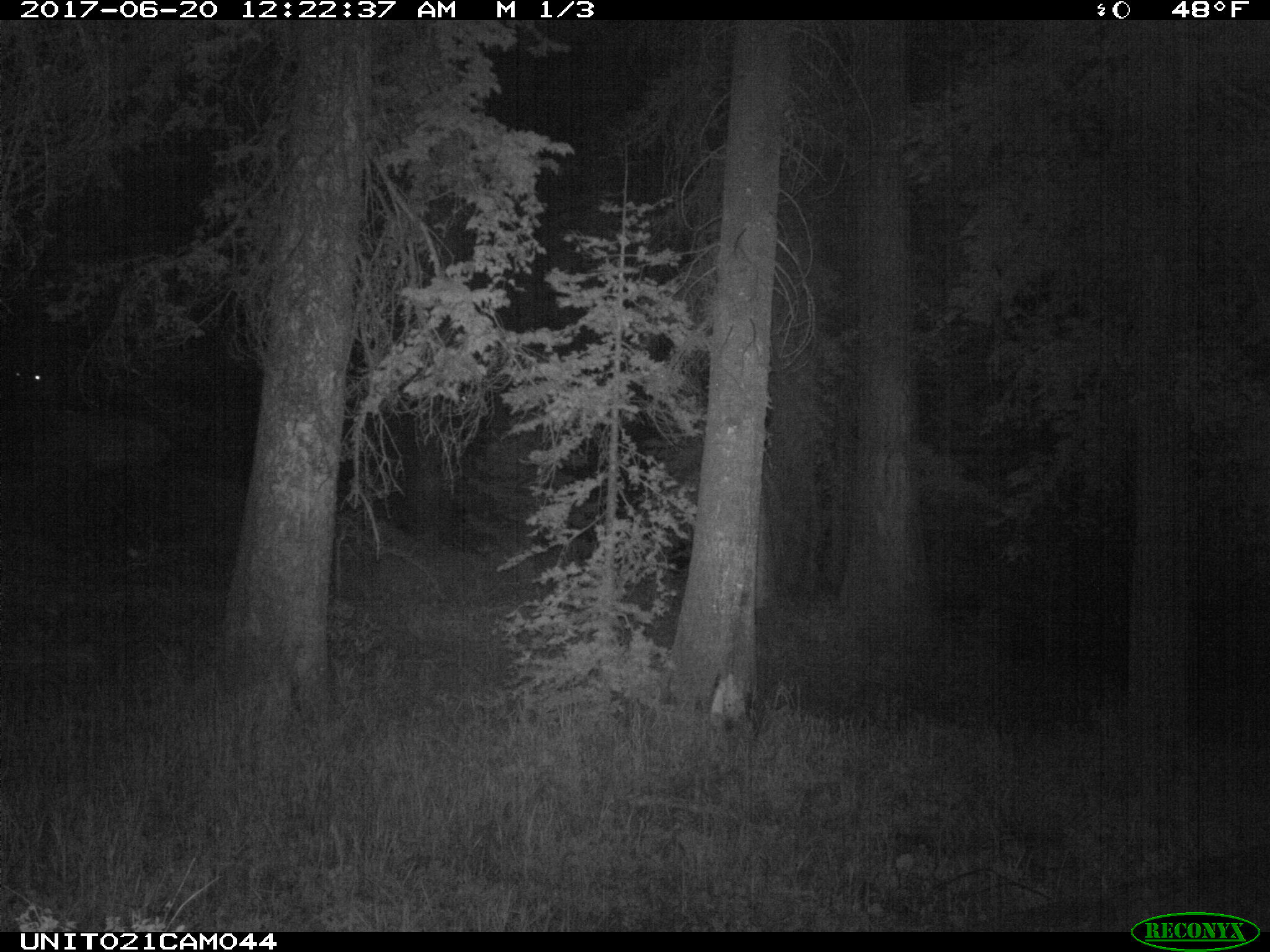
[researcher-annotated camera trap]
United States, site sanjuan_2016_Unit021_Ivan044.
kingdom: Animalia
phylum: Chordata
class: Mammalia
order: Artiodactyla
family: Cervidae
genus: Cervus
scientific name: Cervus elaphus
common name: red deer